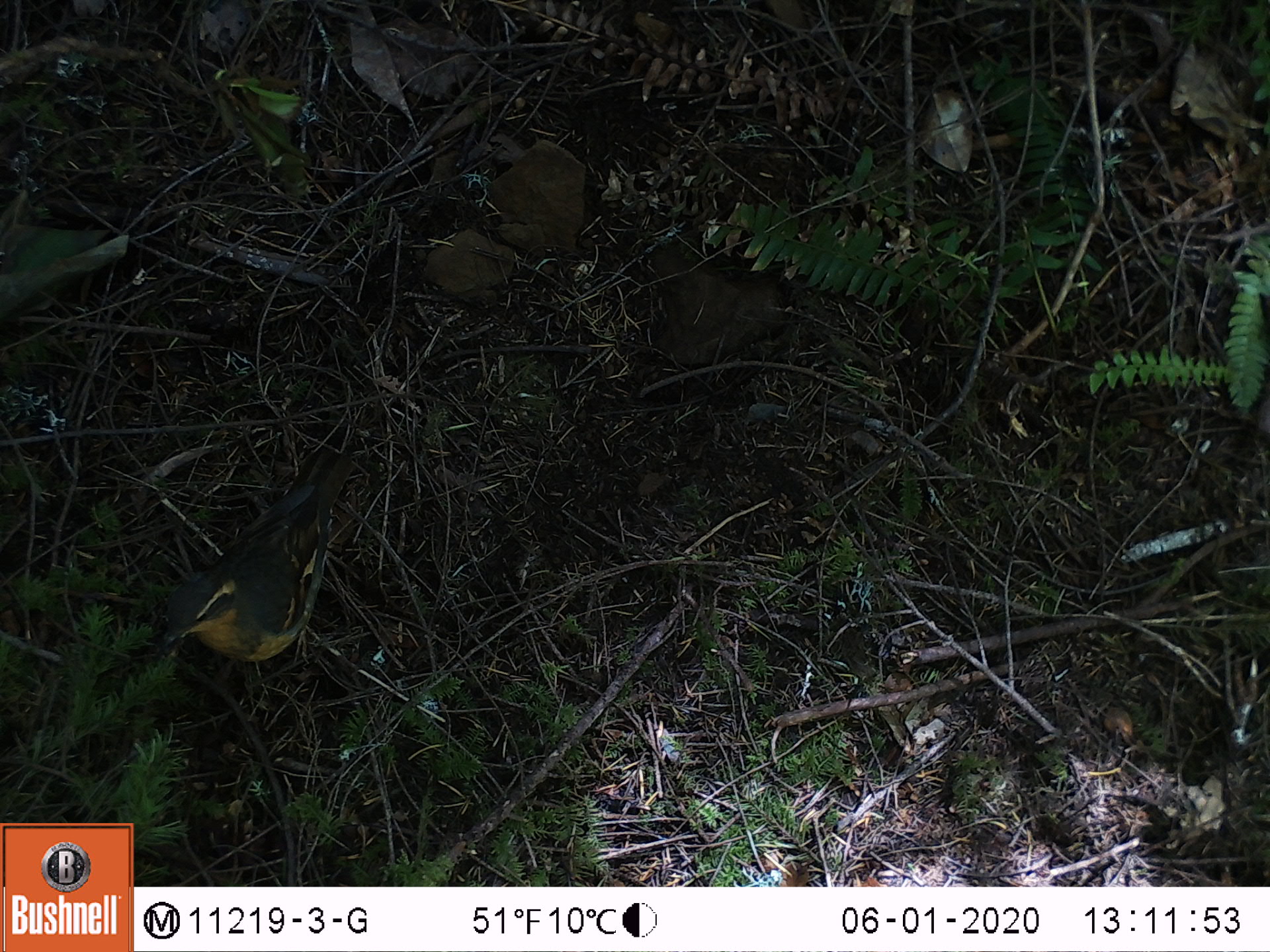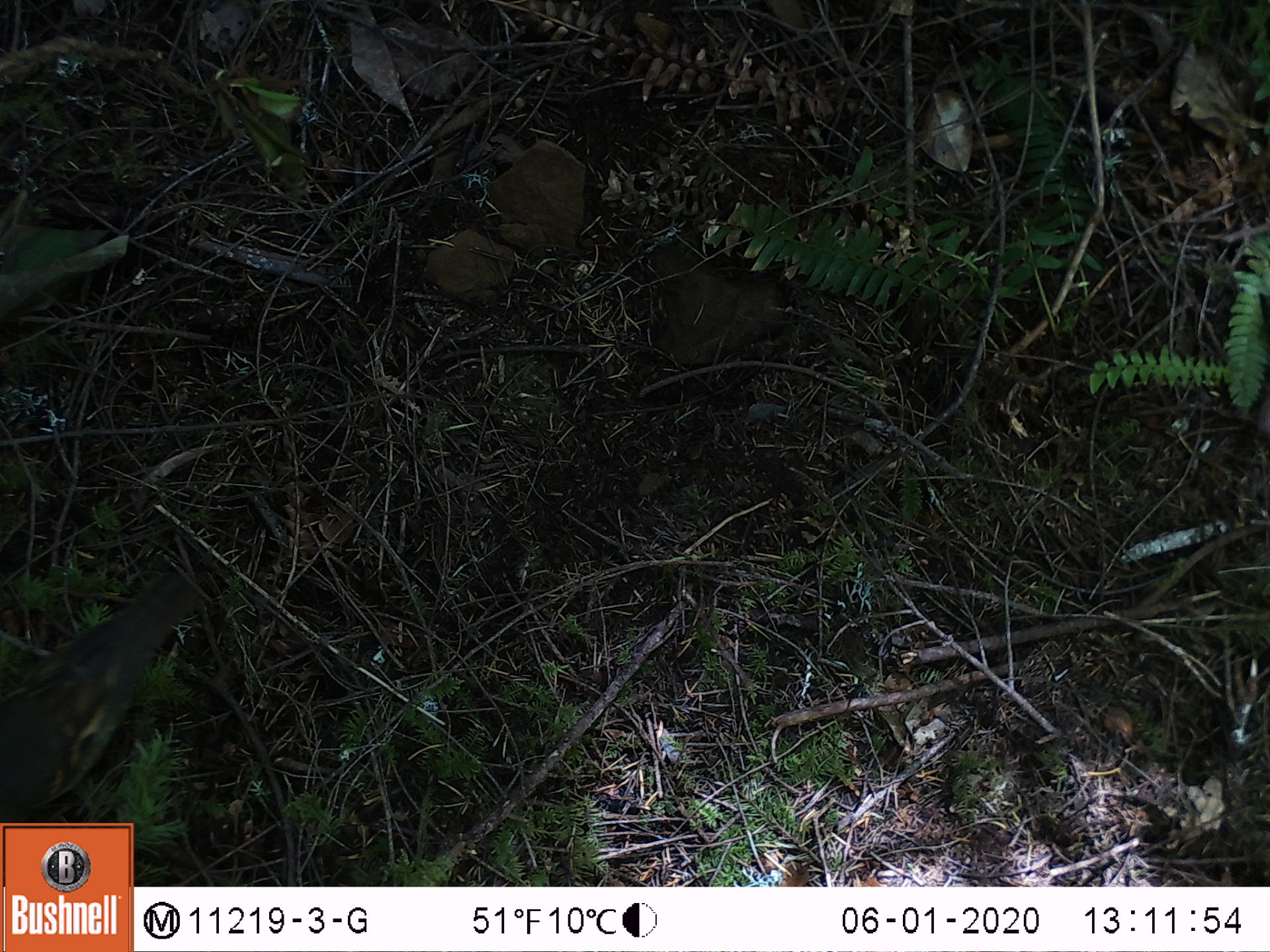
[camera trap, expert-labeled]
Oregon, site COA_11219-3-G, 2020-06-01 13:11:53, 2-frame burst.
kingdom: Animalia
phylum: Chordata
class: Aves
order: Passeriformes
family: Turdidae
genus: Ixoreus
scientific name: Ixoreus naevius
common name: varied thrush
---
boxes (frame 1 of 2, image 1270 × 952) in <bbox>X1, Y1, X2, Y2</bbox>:
varied thrush: <bbox>152, 457, 349, 669</bbox>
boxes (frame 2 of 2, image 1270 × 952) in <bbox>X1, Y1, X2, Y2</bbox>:
varied thrush: <bbox>0, 574, 190, 814</bbox>